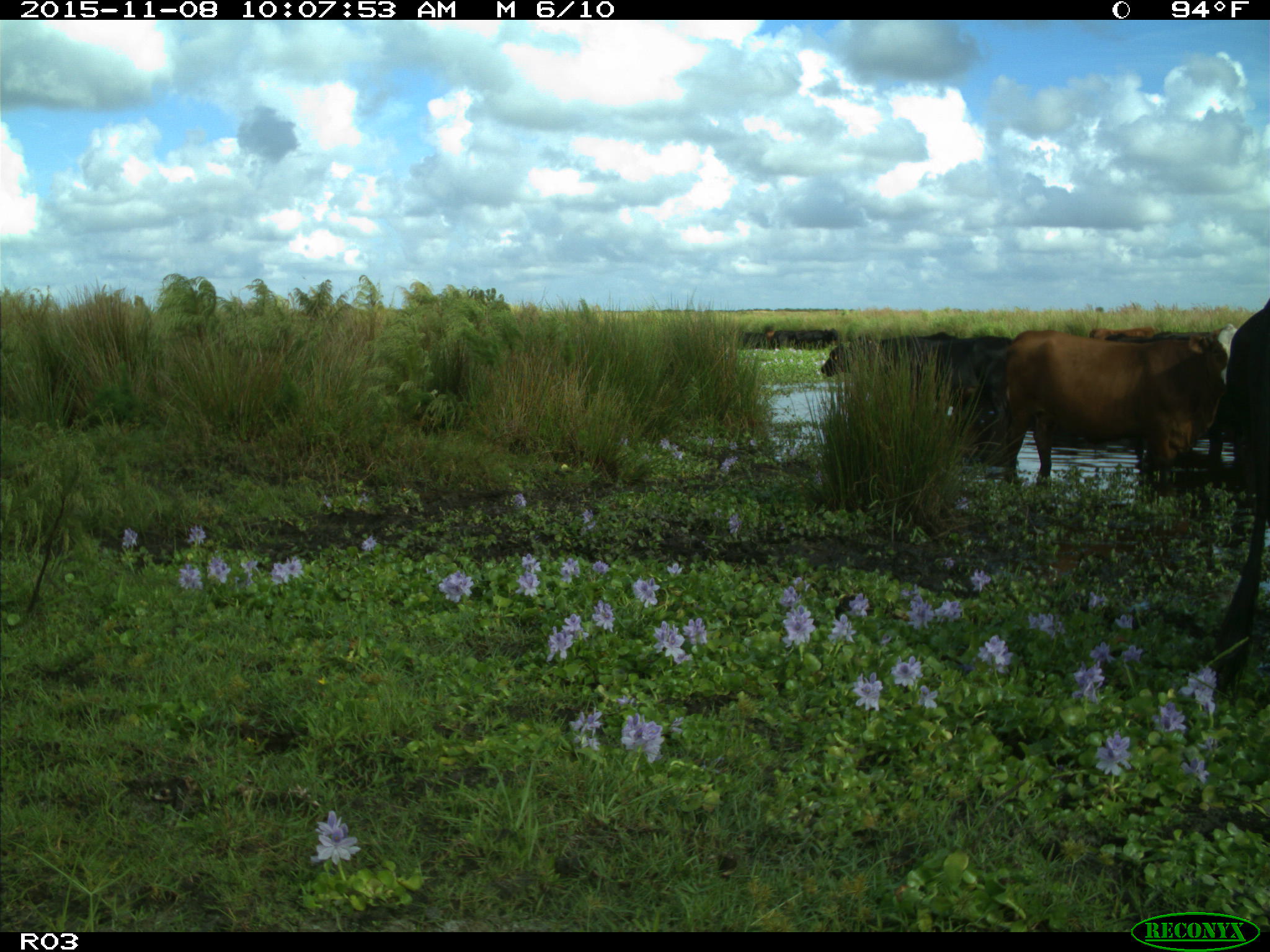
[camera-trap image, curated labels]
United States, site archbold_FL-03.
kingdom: Animalia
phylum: Chordata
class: Mammalia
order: Artiodactyla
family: Bovidae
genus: Bos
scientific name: Bos taurus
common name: domestic cow